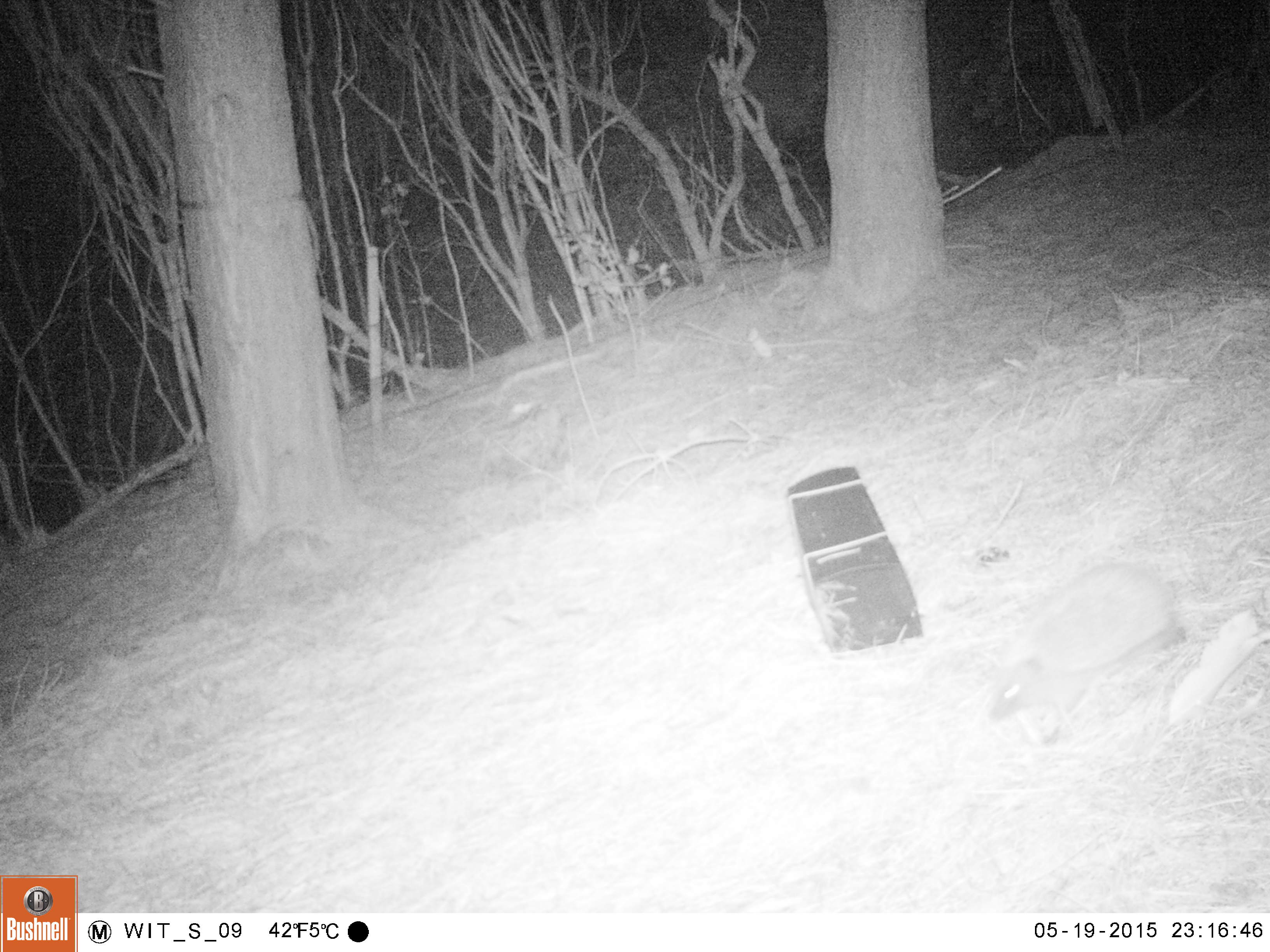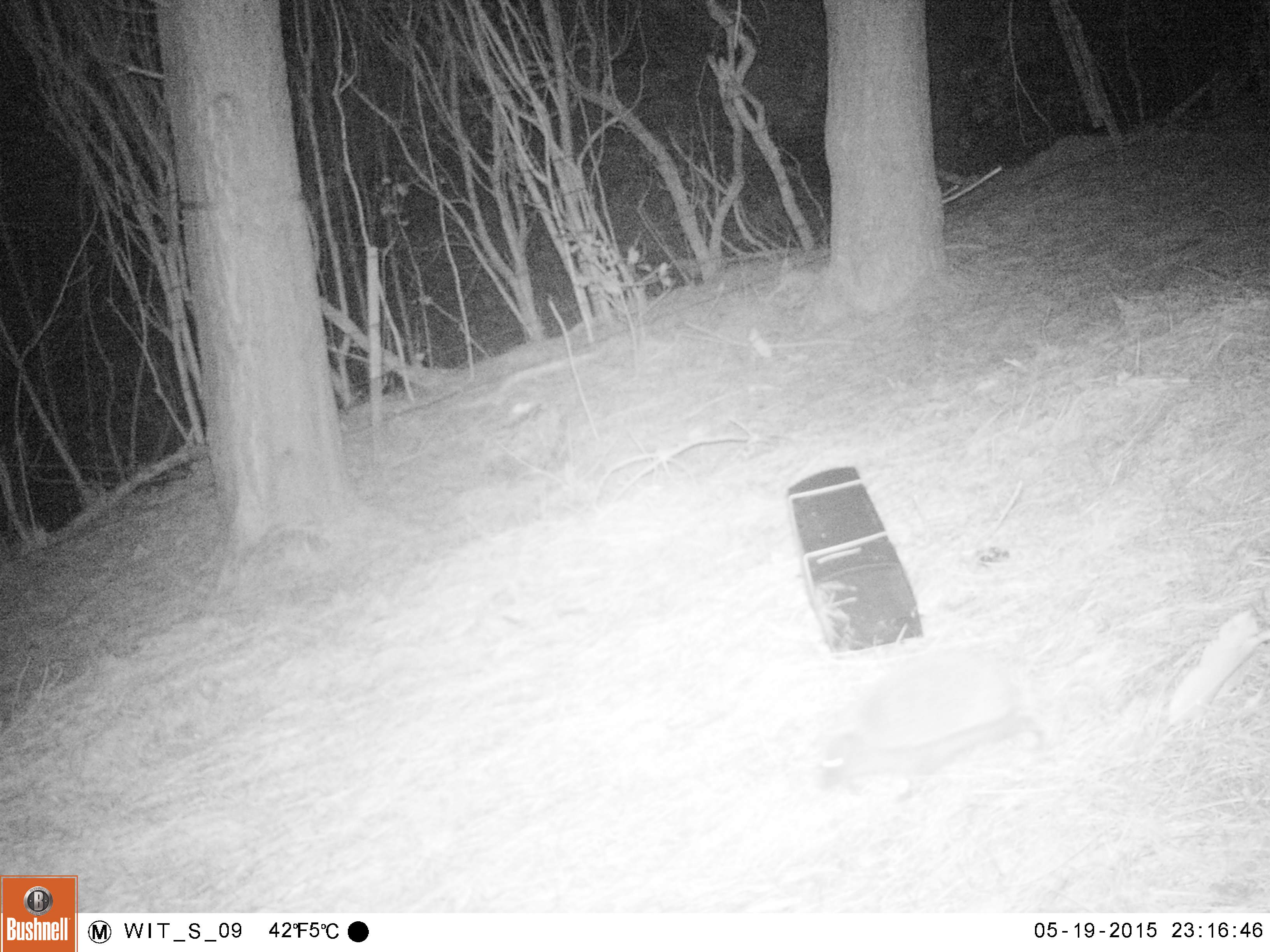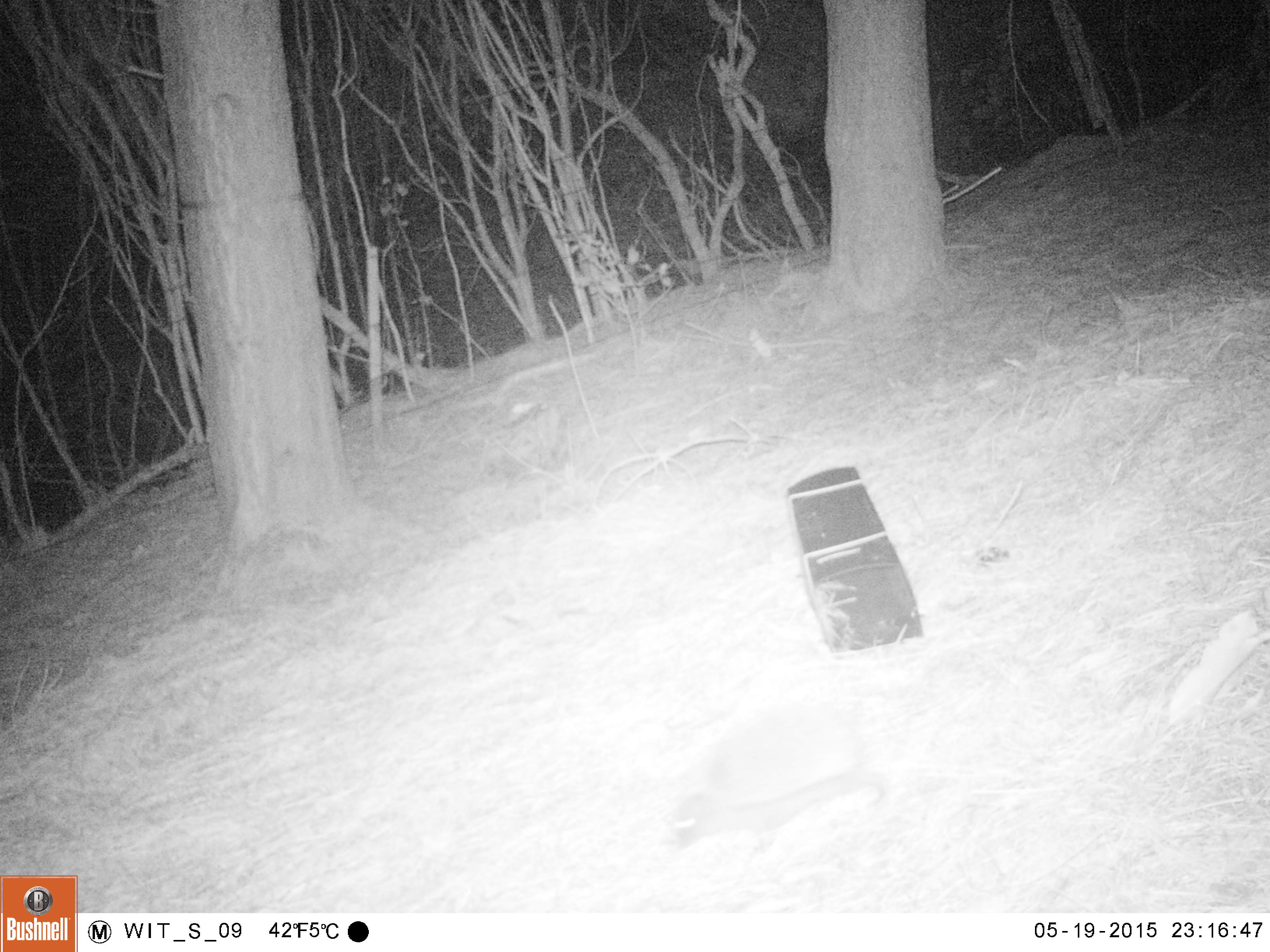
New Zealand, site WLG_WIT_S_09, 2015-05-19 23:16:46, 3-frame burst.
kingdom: Animalia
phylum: Chordata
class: Mammalia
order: Eulipotyphla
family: Erinaceidae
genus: Erinaceus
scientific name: Erinaceus europaeus europaeus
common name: european hedgehog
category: hedgehog